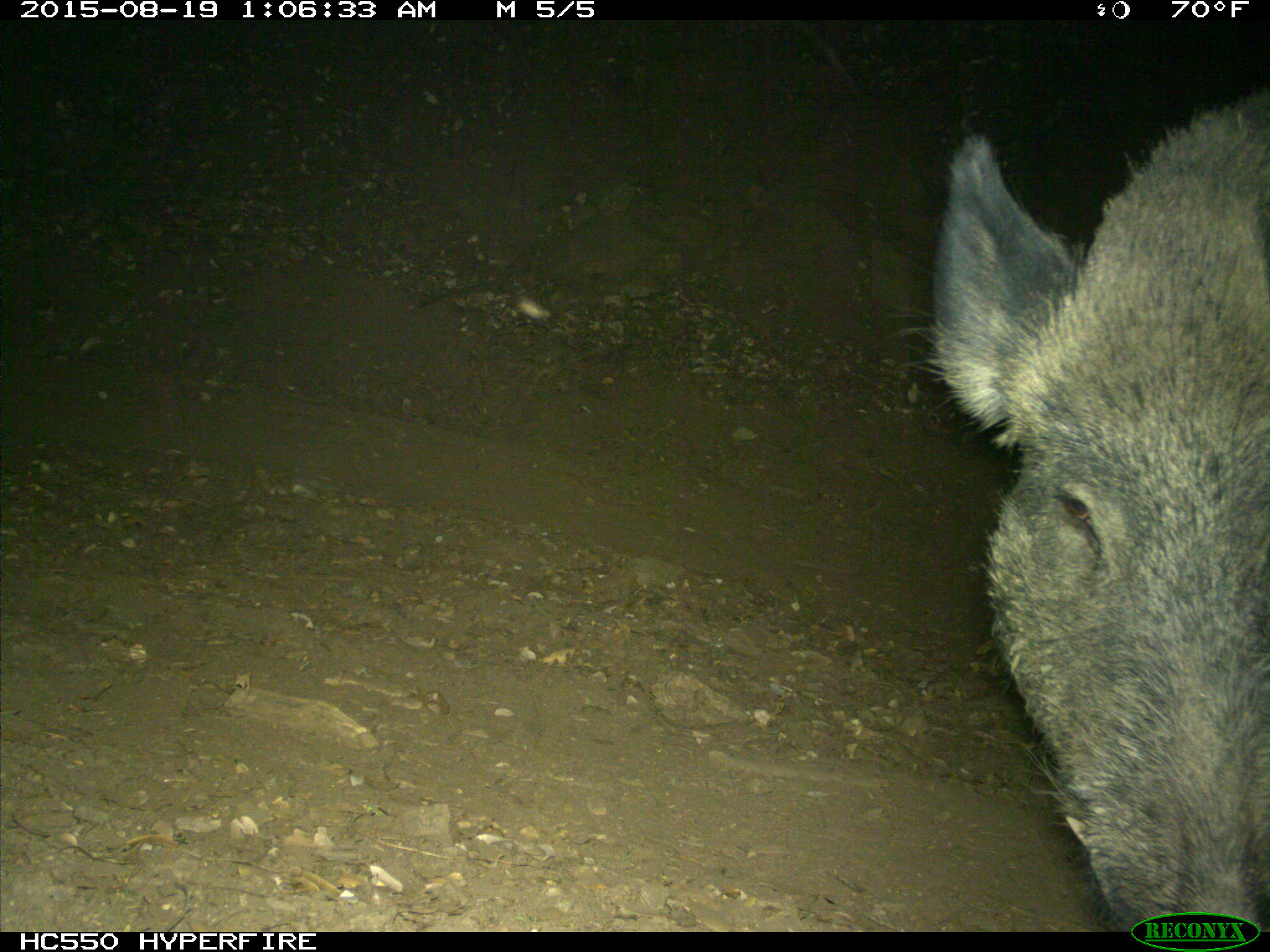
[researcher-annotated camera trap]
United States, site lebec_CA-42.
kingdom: Animalia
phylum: Chordata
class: Mammalia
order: Artiodactyla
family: Suidae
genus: Sus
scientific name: Sus scrofa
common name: wild boar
Sus scrofa (wild boar).